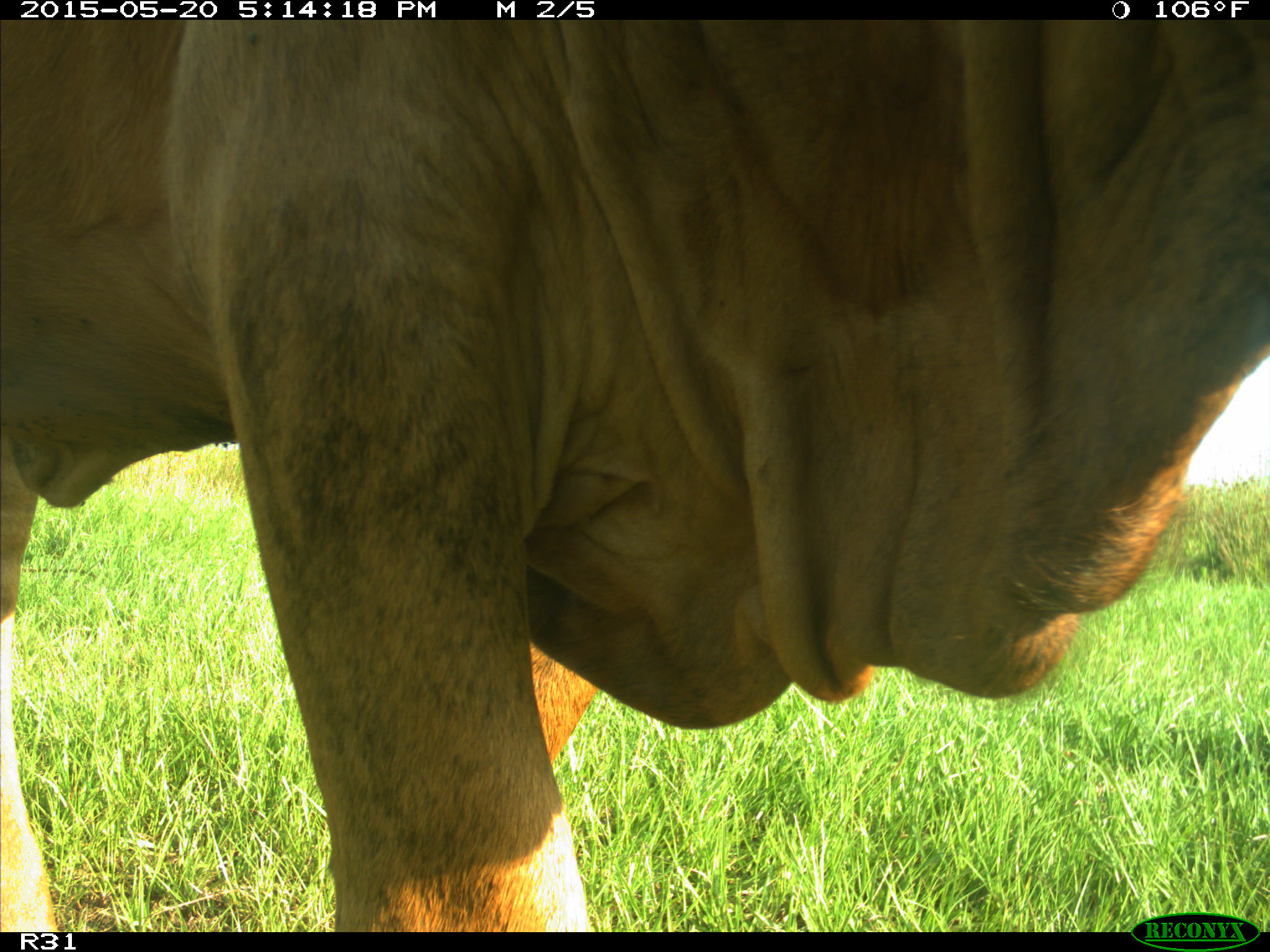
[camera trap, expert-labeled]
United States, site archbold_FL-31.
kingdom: Animalia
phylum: Chordata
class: Mammalia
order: Artiodactyla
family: Bovidae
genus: Bos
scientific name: Bos taurus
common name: domestic cow